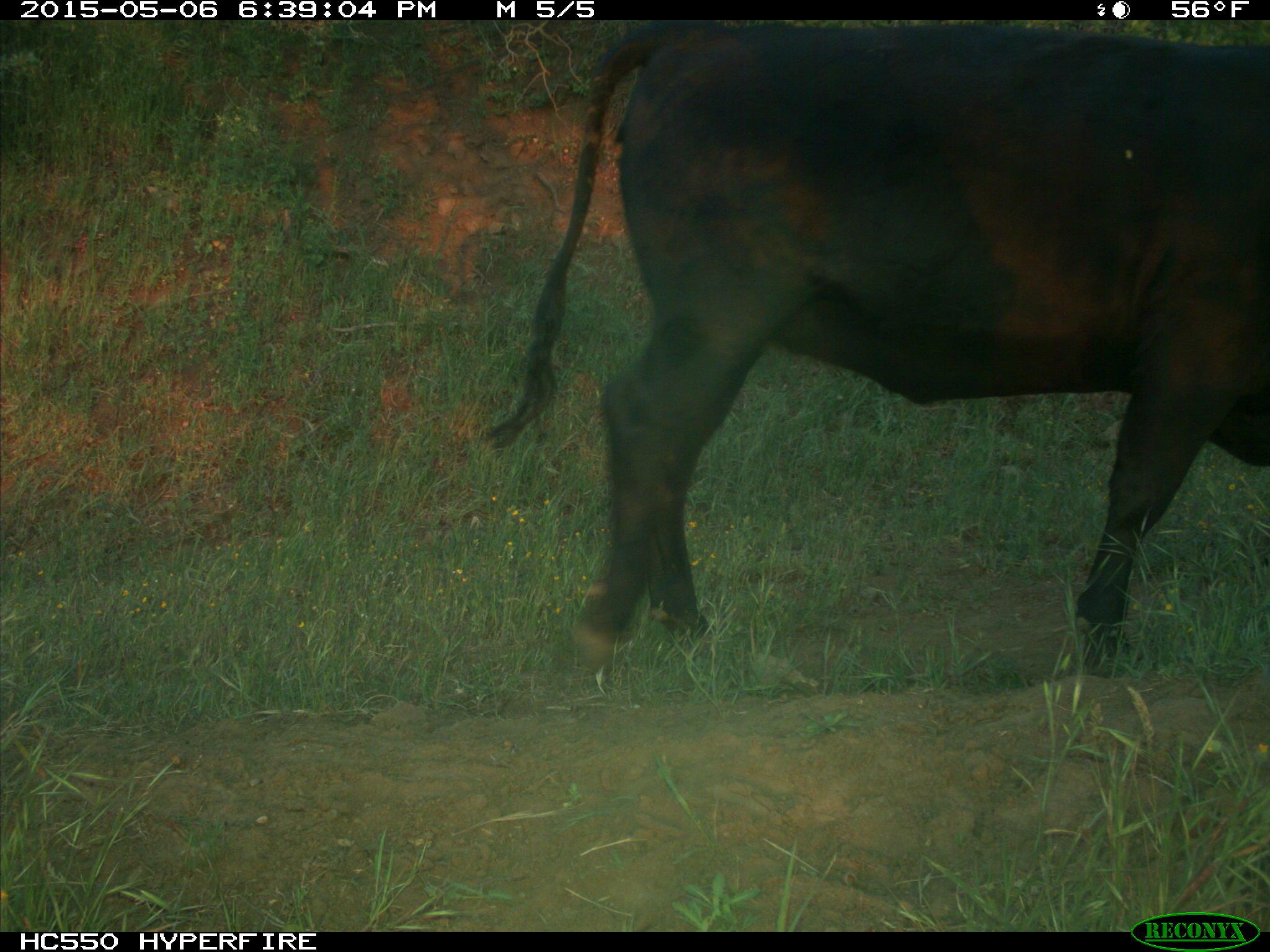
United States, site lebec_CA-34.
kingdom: Animalia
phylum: Chordata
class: Mammalia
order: Artiodactyla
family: Bovidae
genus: Bos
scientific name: Bos taurus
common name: domestic cow